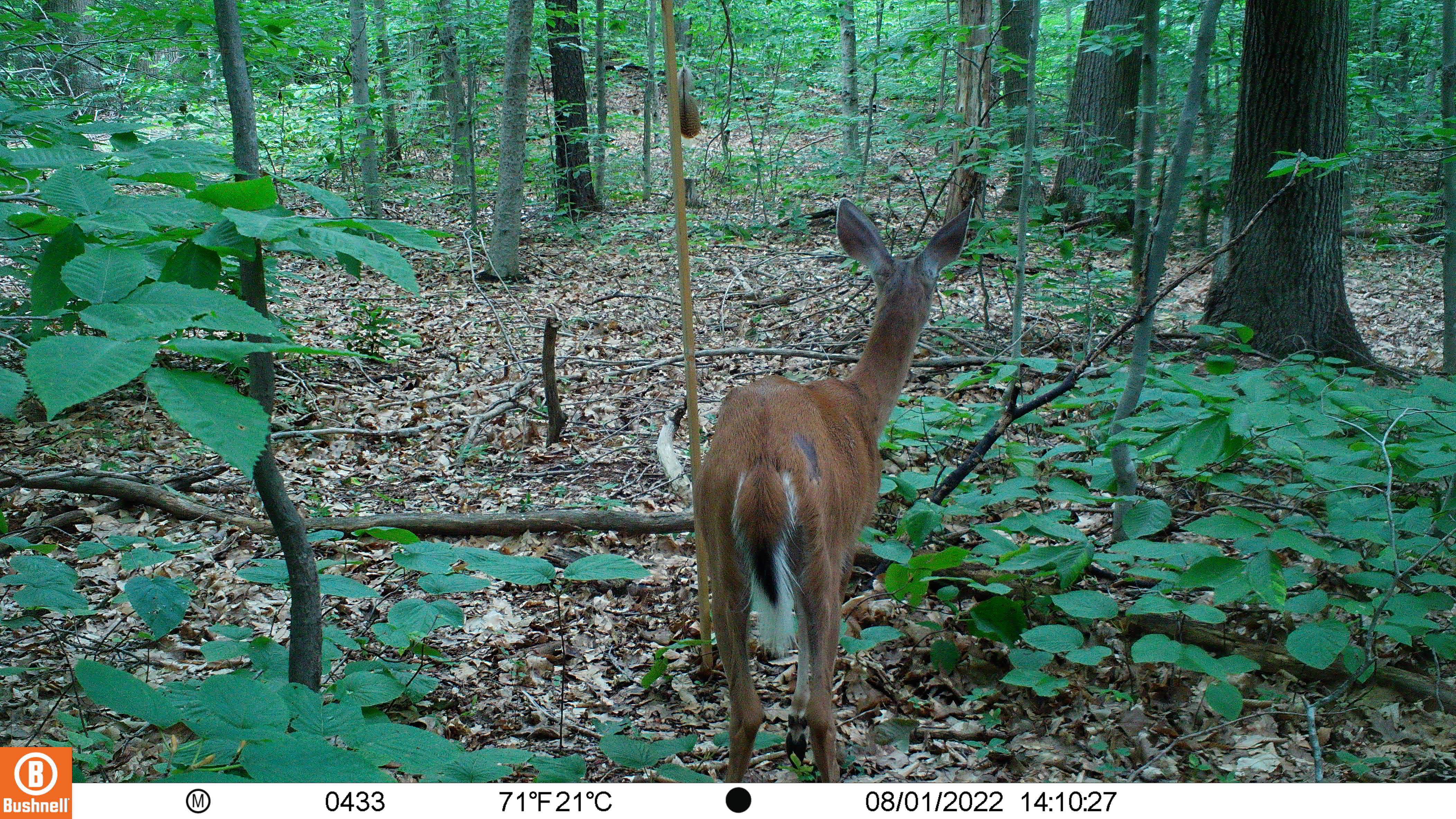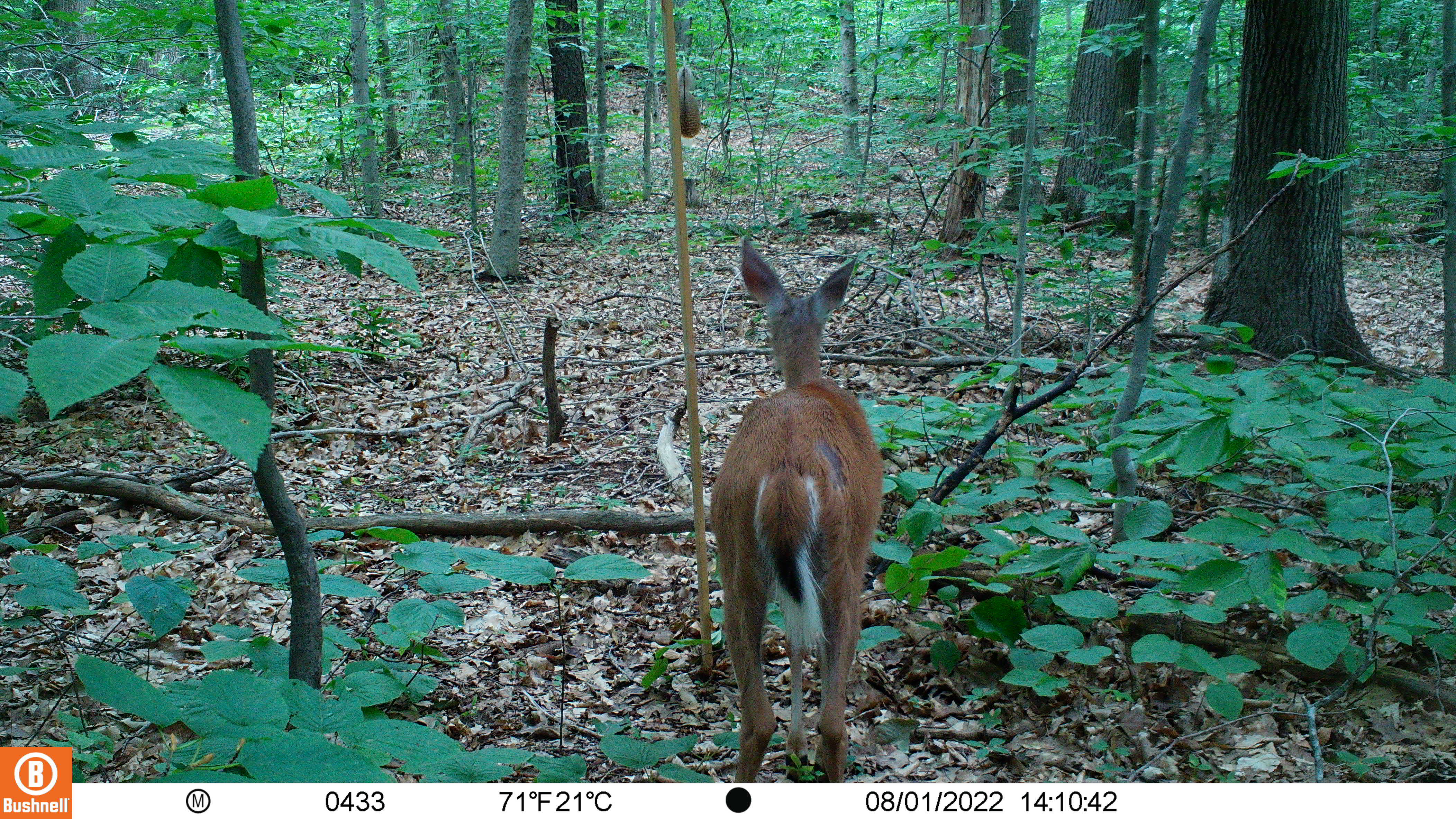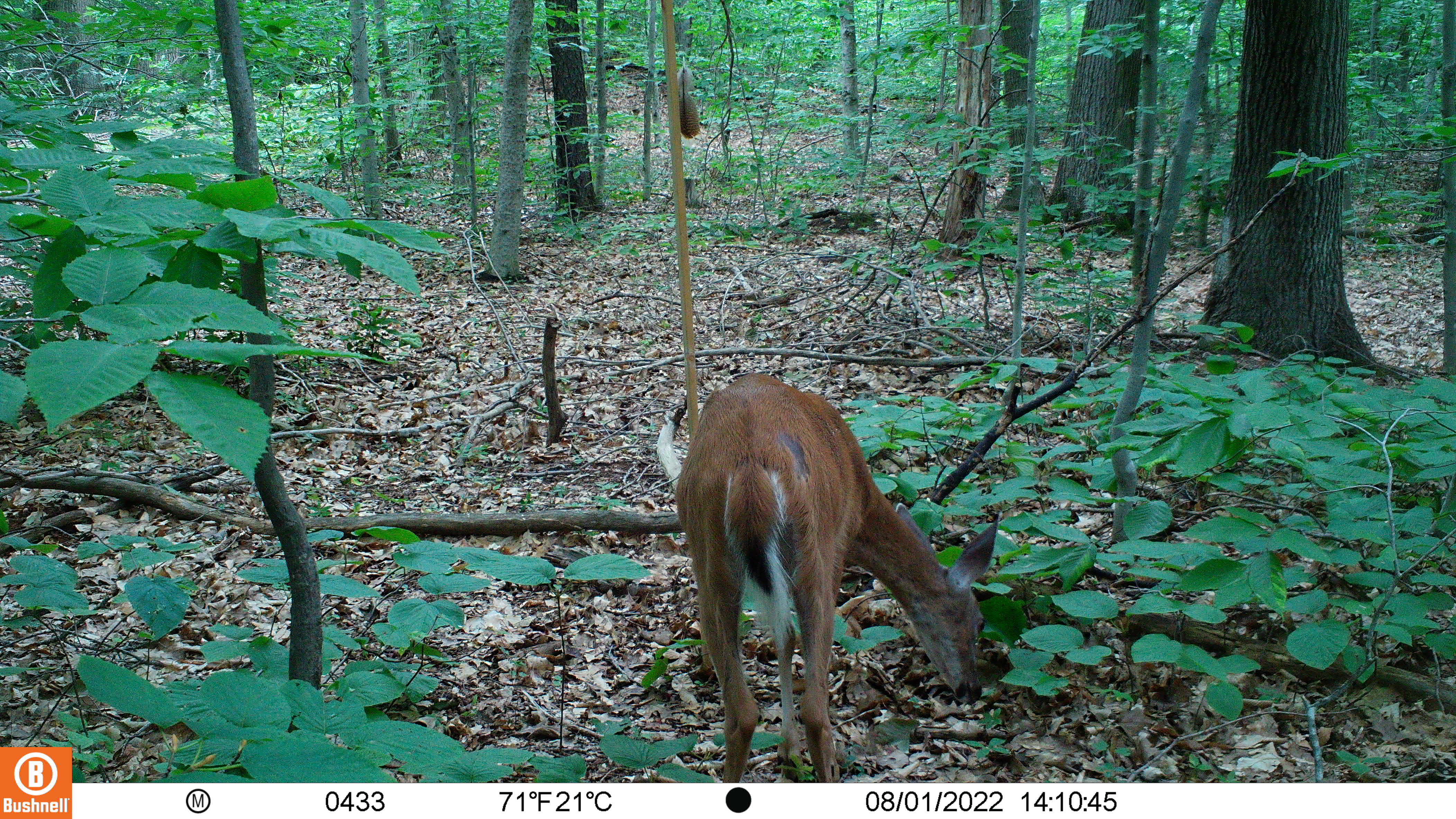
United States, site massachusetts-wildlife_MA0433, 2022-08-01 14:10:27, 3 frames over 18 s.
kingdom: Animalia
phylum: Chordata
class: Mammalia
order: Artiodactyla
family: Cervidae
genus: Odocoileus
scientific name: Odocoileus virginianus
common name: white-tailed deer